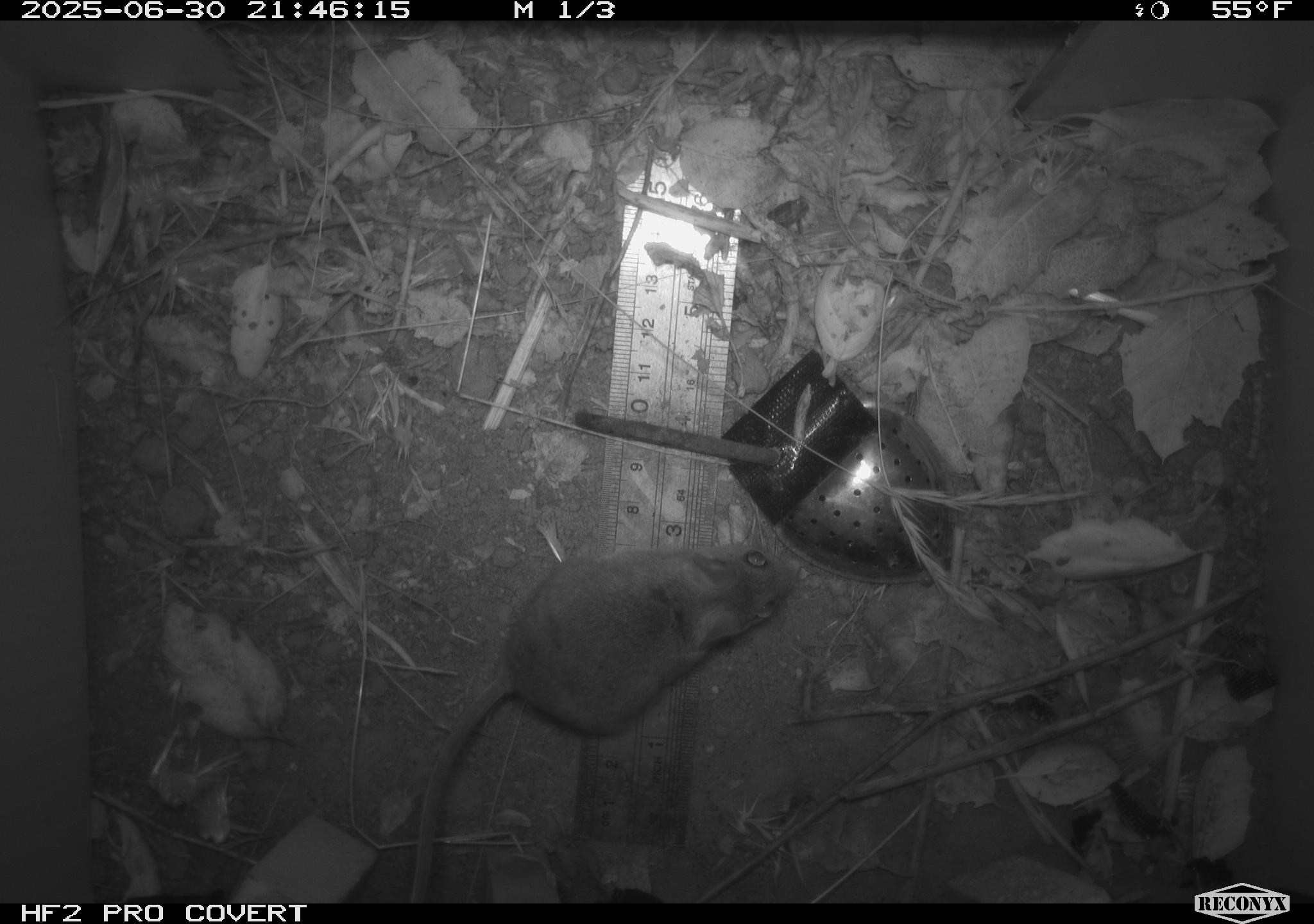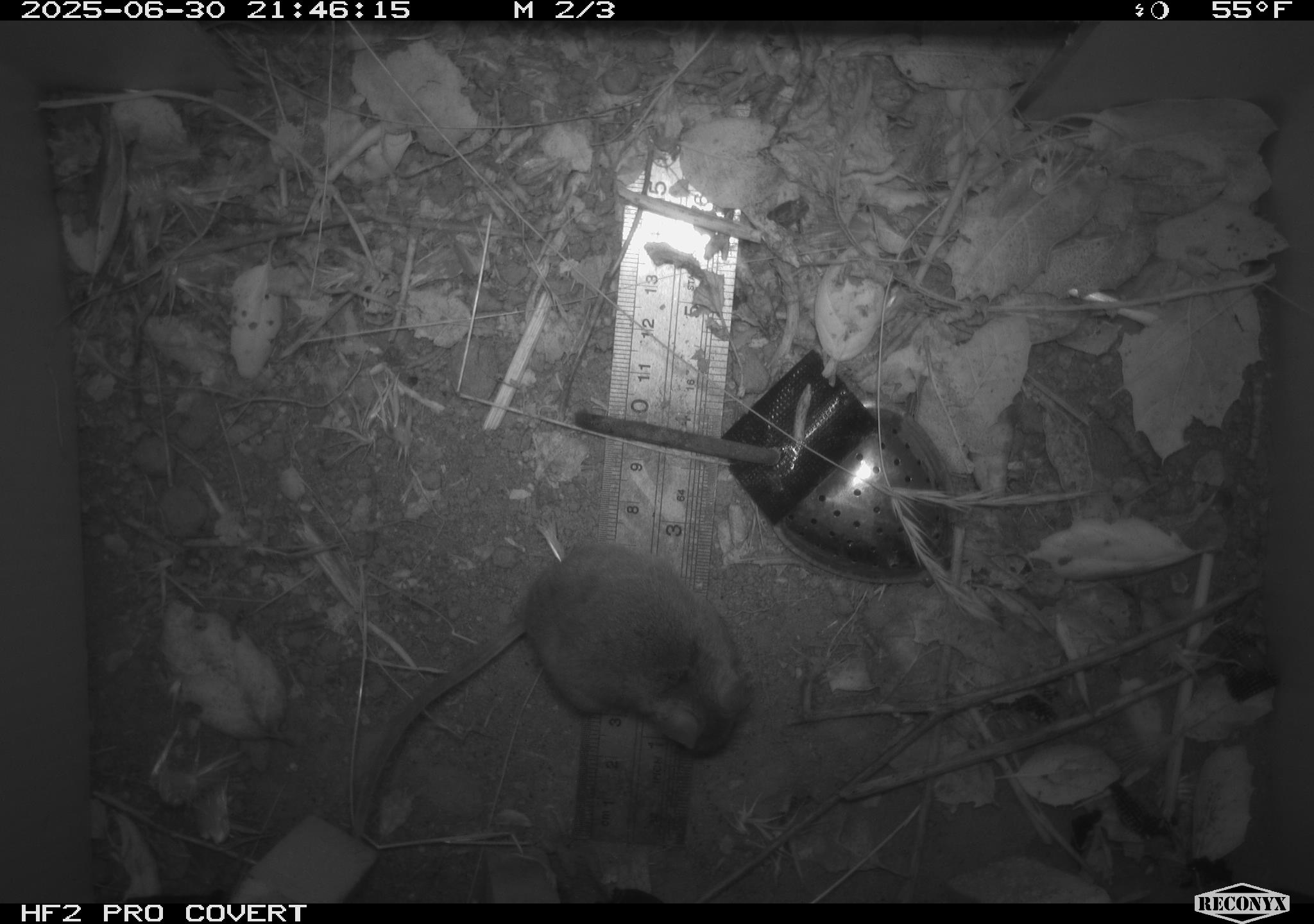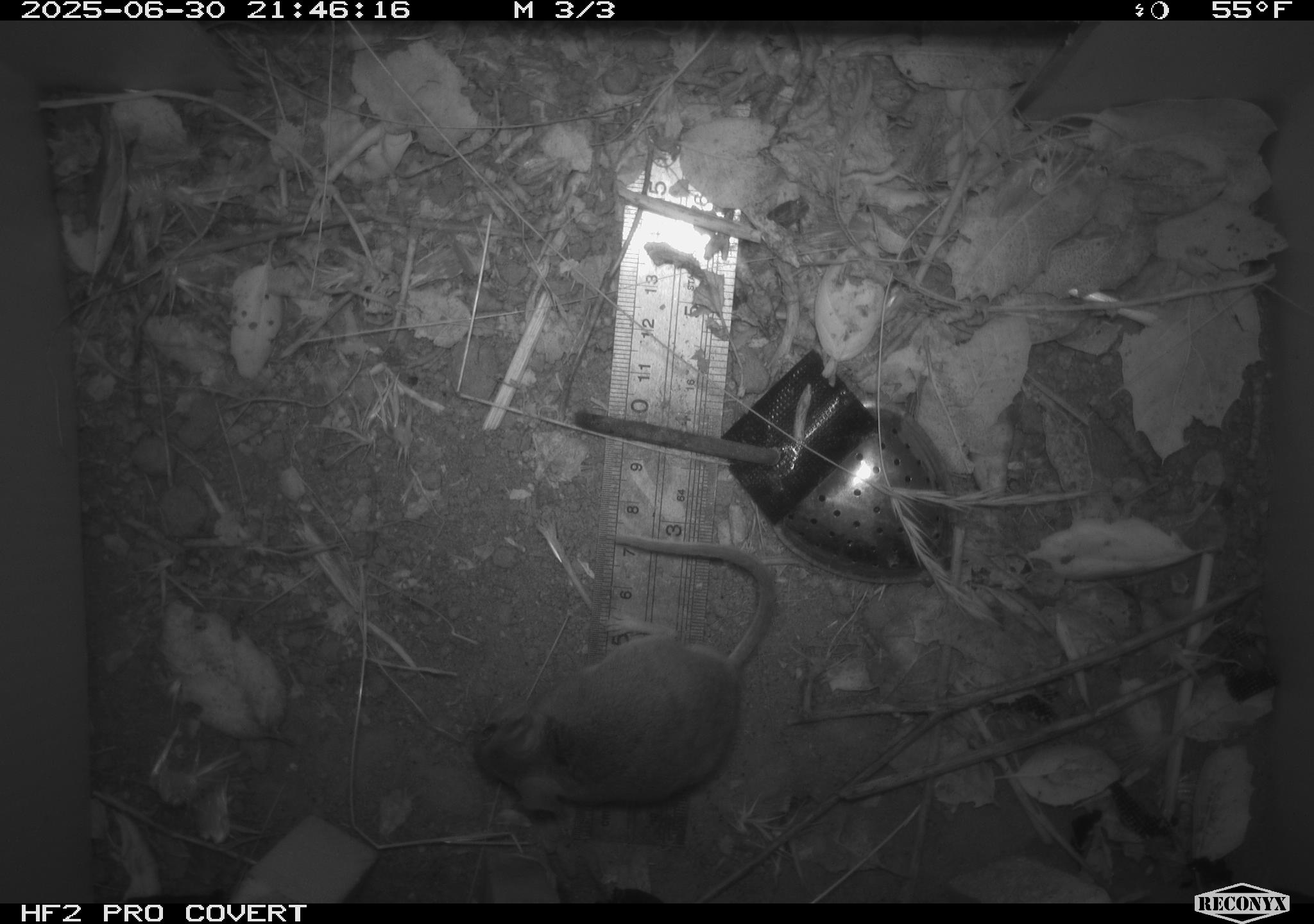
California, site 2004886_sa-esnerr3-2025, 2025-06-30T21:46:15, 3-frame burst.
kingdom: Animalia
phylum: Chordata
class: Mammalia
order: Rodentia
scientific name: Rodentia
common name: rodent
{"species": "rodent (Rodentia)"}